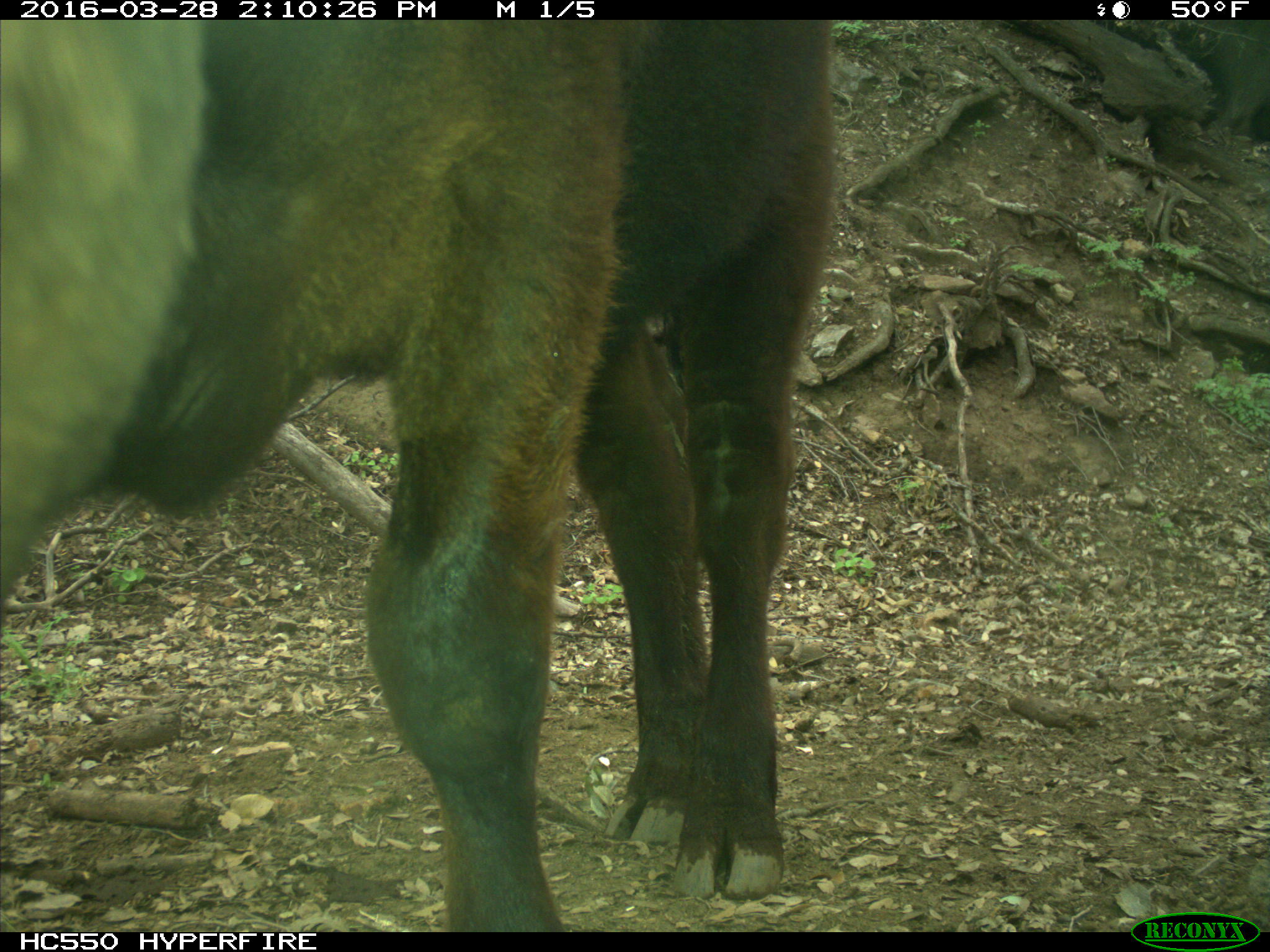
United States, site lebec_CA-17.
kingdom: Animalia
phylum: Chordata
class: Mammalia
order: Artiodactyla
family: Bovidae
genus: Bos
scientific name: Bos taurus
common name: domestic cow